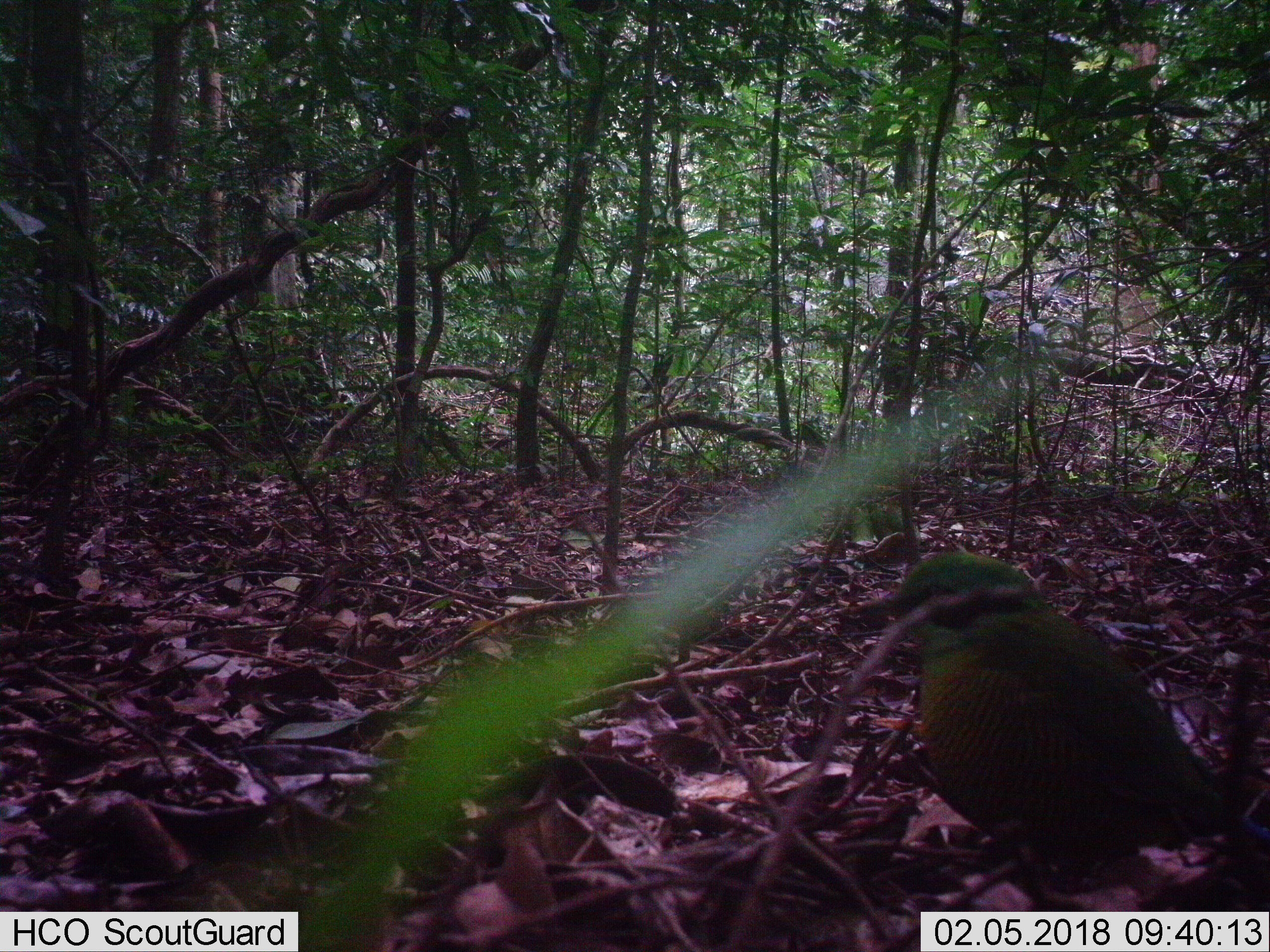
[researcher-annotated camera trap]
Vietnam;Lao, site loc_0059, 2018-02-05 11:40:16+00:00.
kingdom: Animalia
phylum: Chordata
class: Aves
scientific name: Aves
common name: bird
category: unidentified bird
Unidentified bird (bird) (Aves). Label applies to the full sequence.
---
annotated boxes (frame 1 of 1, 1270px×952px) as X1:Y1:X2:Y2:
unidentified bird: 848:547:1268:892